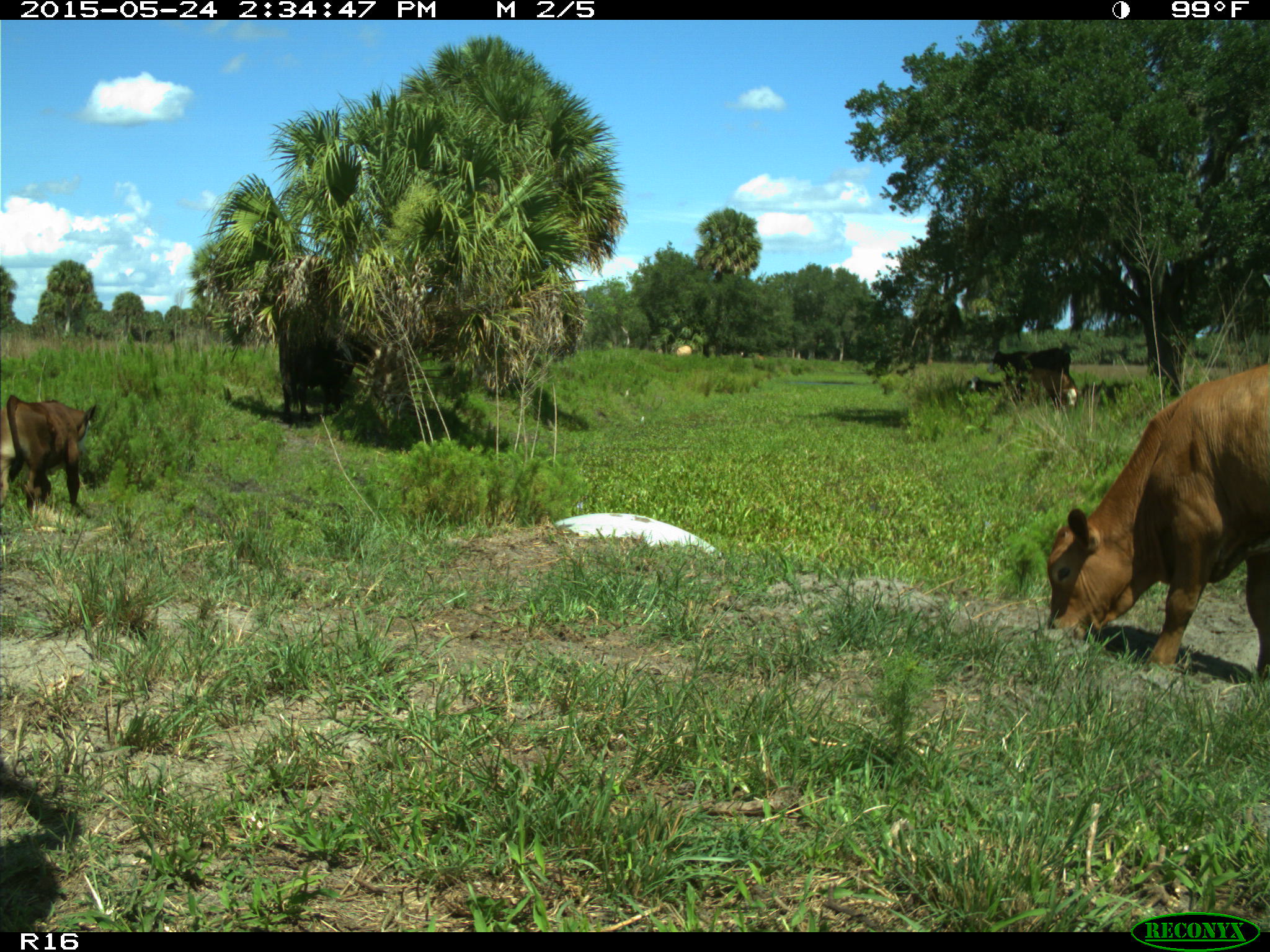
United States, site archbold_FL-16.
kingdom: Animalia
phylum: Chordata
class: Mammalia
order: Artiodactyla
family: Bovidae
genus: Bos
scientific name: Bos taurus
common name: domestic cow